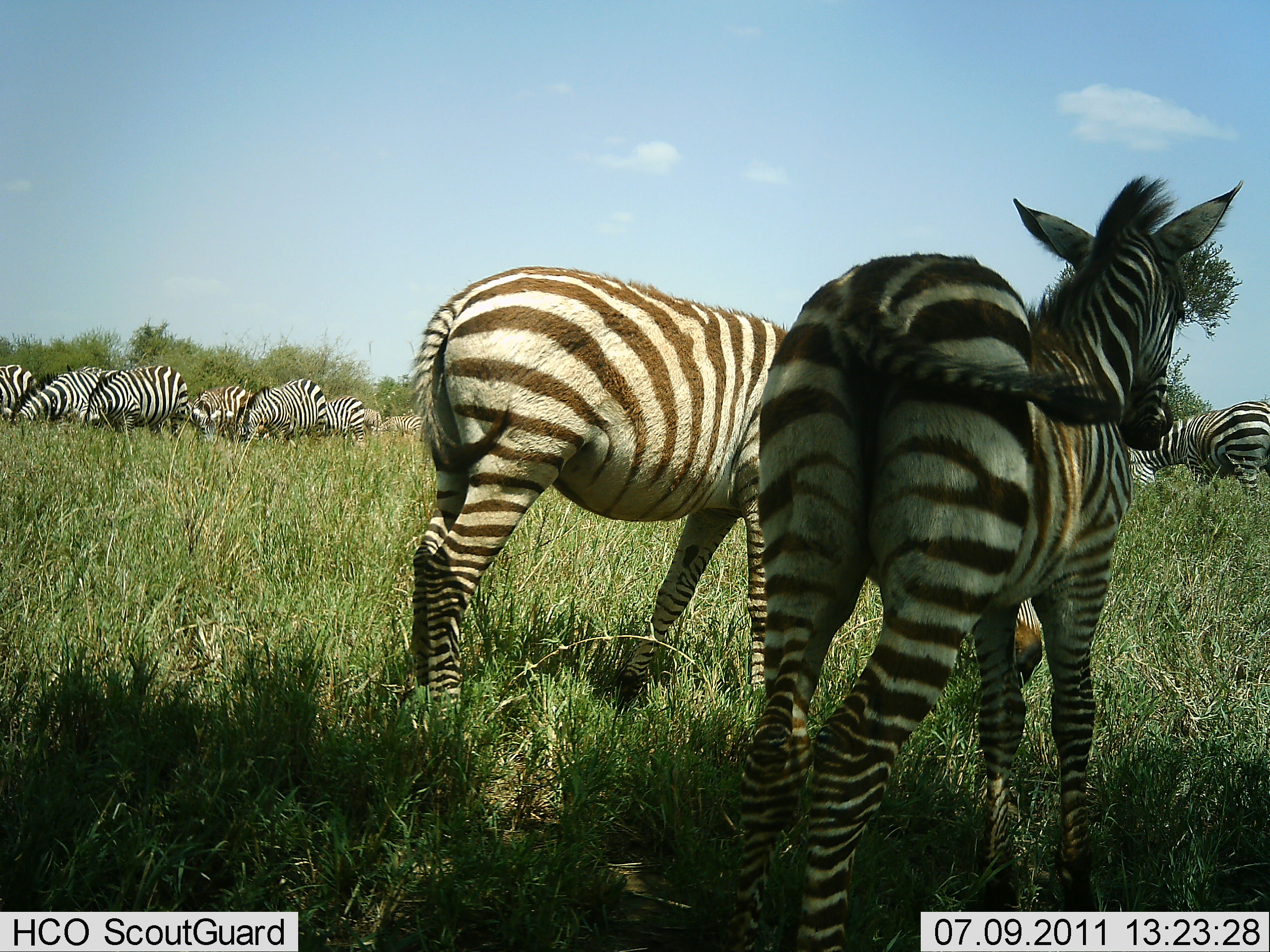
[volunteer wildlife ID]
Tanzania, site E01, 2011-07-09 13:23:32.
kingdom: Animalia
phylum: Chordata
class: Mammalia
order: Perissodactyla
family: Equidae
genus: Equus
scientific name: Equus quagga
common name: plains zebra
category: zebra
Zebra (plains zebra) (Equus quagga), count 11-50. Behavior (volunteer vote fractions): standing 75%, resting 0%, moving 0%, interacting 0%. Young present (vote fraction): 17%. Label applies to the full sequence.